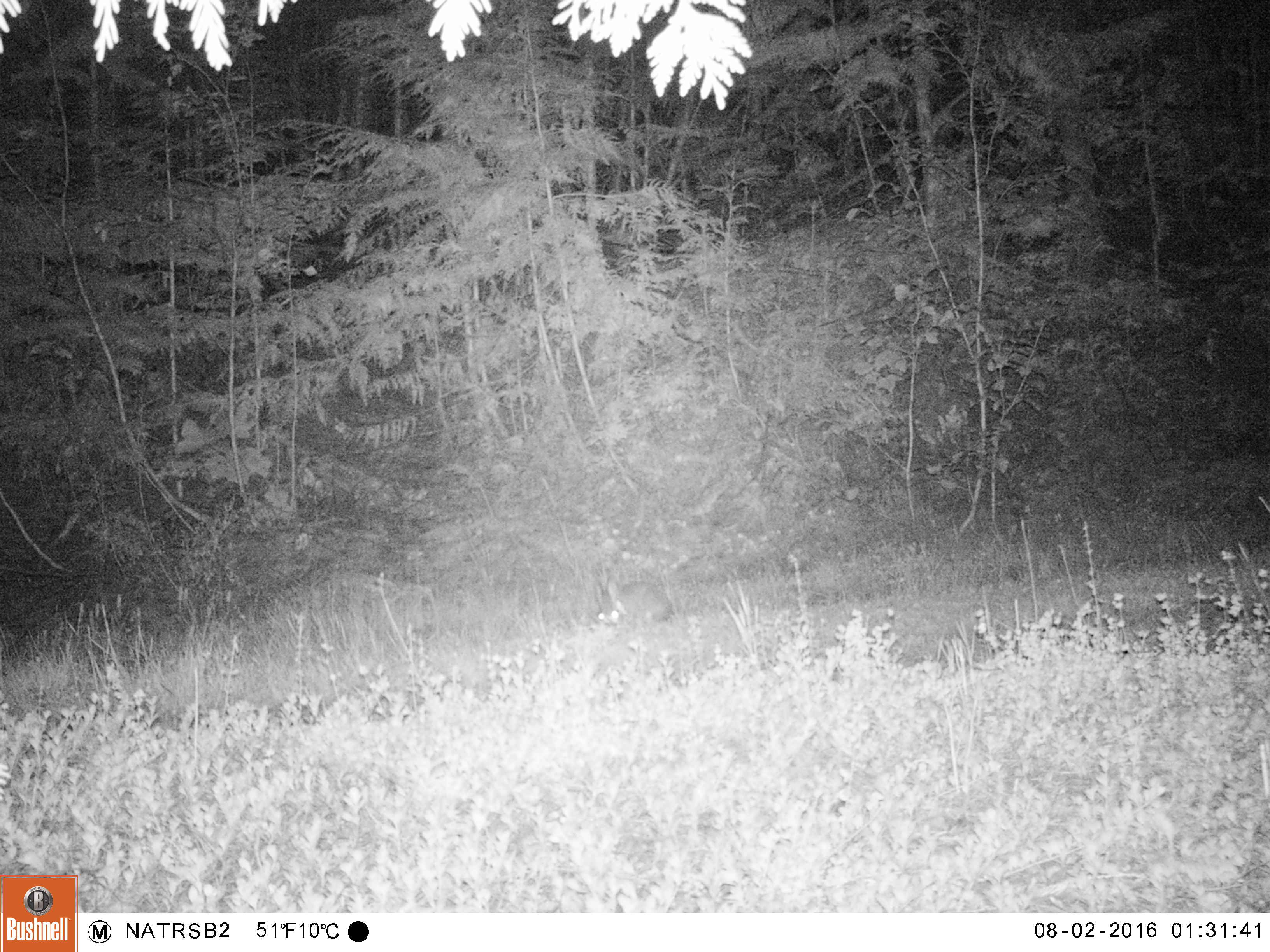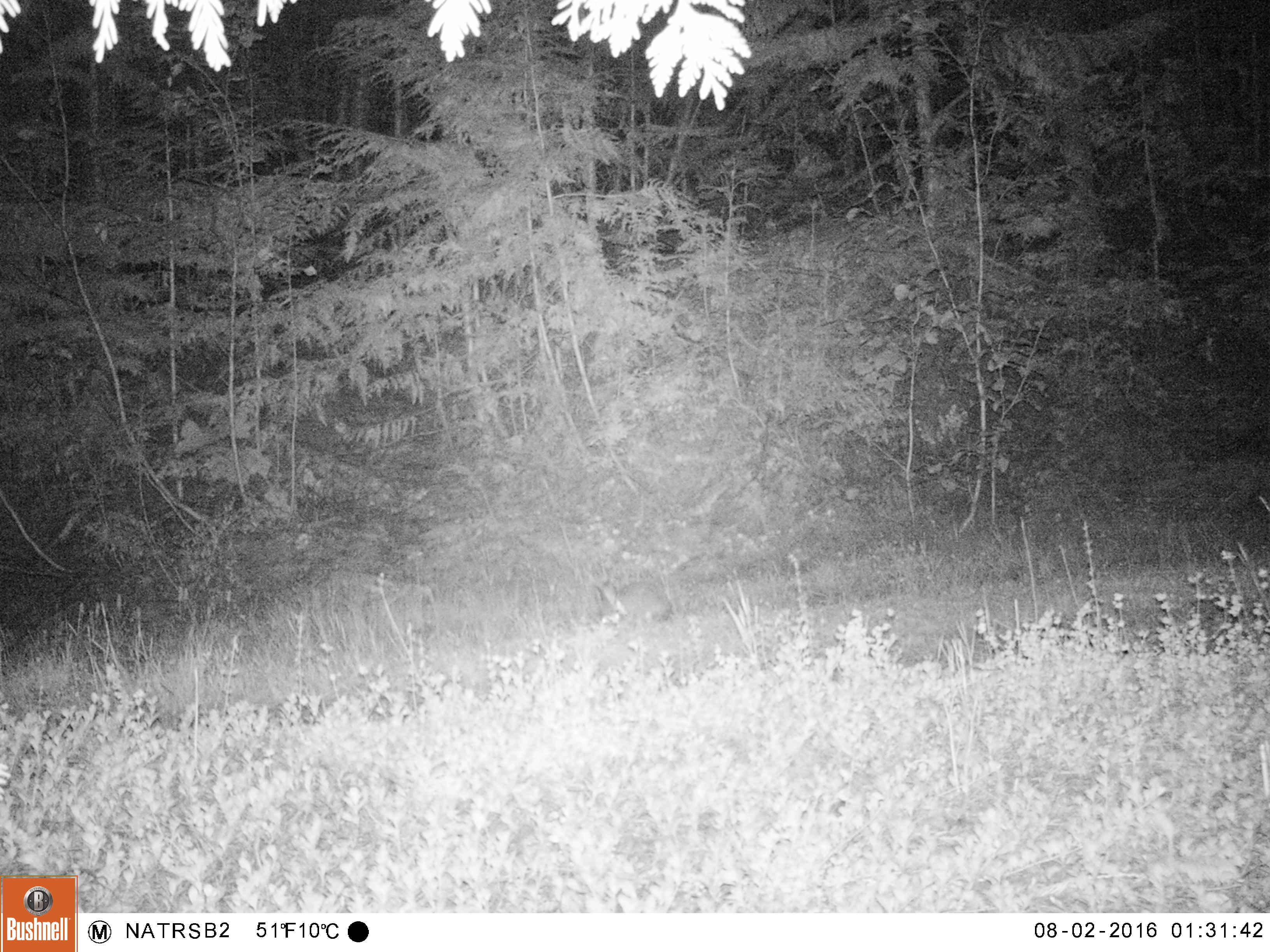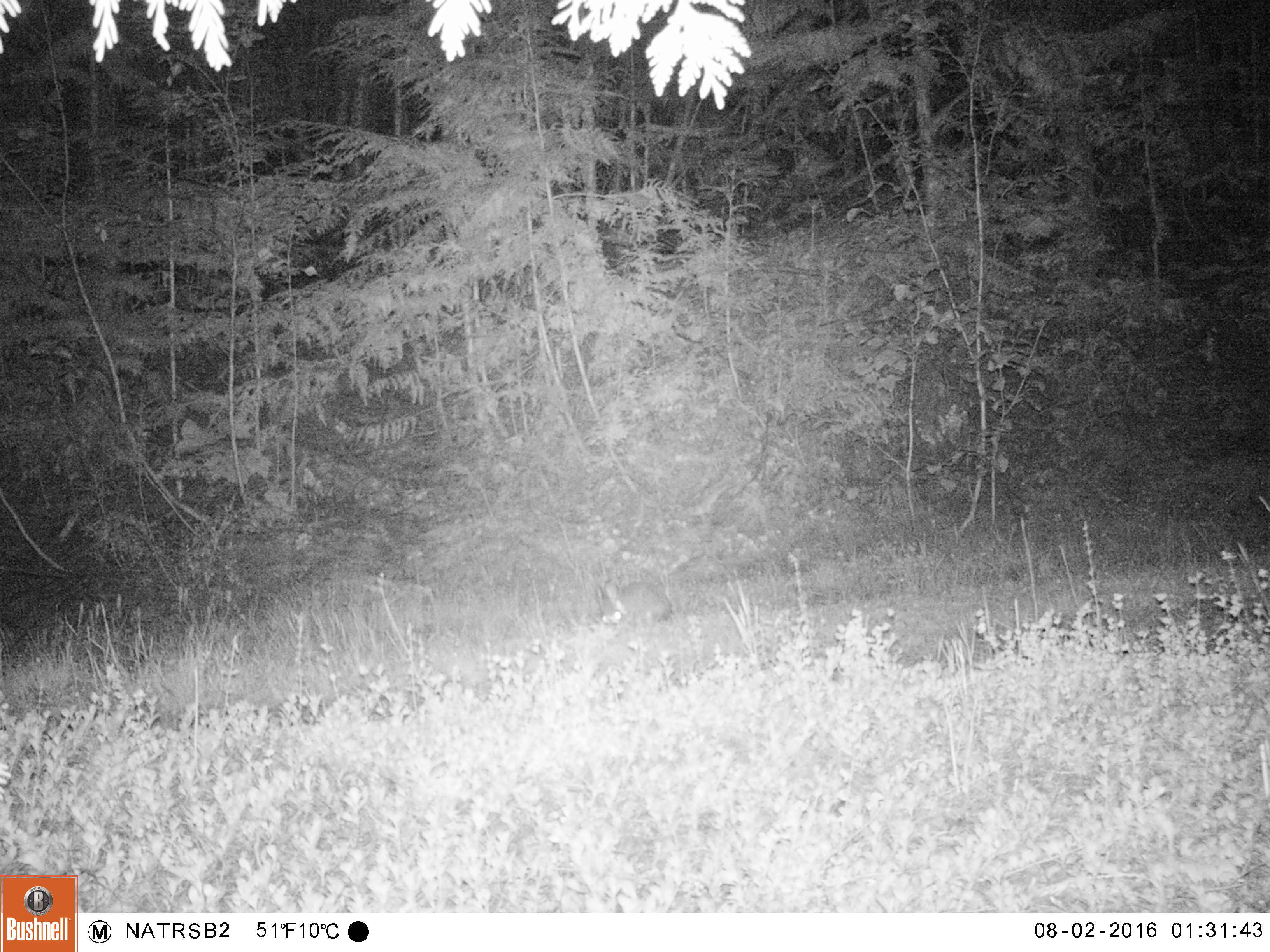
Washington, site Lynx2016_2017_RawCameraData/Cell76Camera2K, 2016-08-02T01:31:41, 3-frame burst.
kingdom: Animalia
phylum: Chordata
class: Mammalia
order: Lagomorpha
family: Leporidae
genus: Lepus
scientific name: Lepus americanus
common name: snowshoe hare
Lepus americanus (snowshoe hare). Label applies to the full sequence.